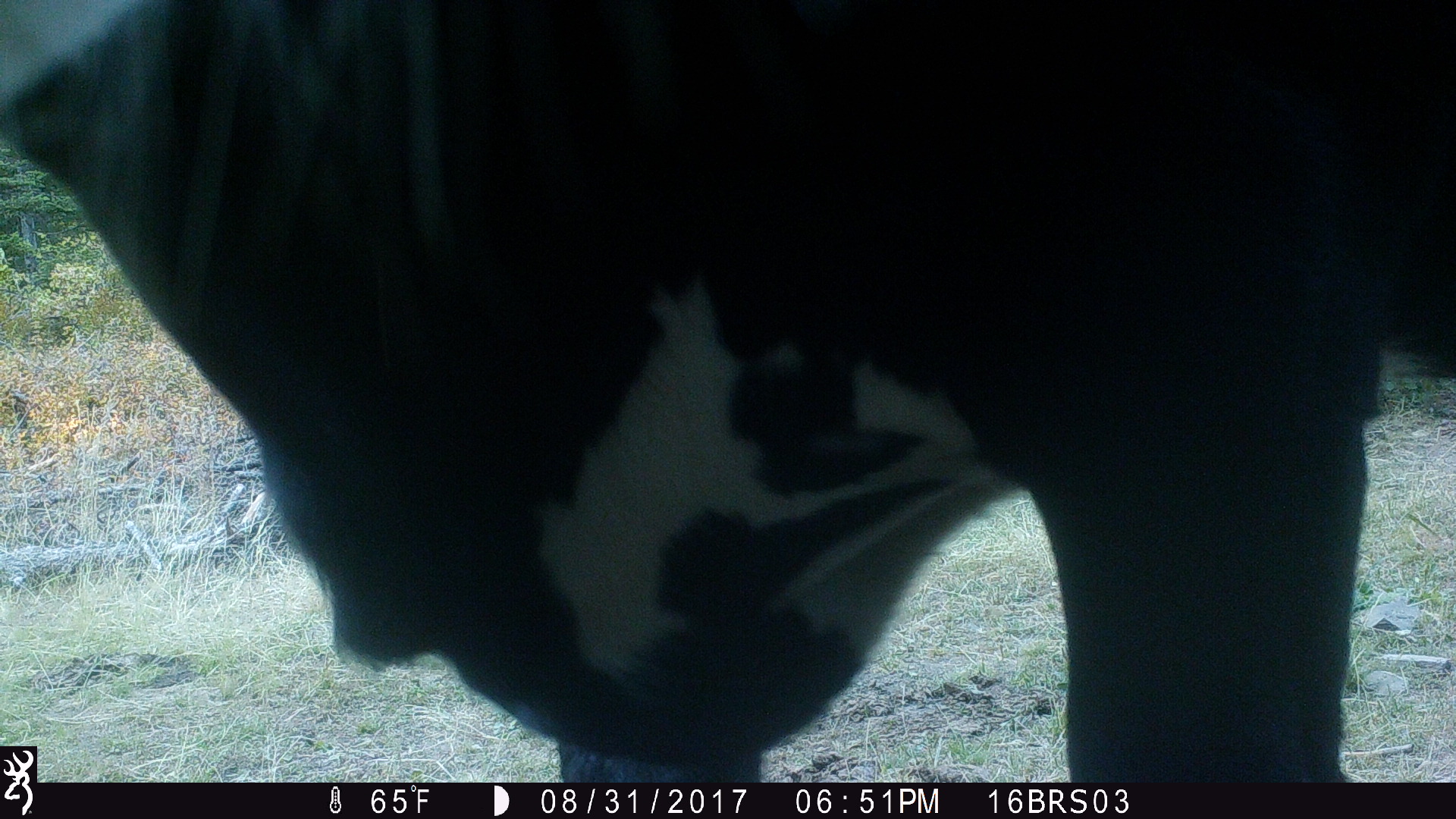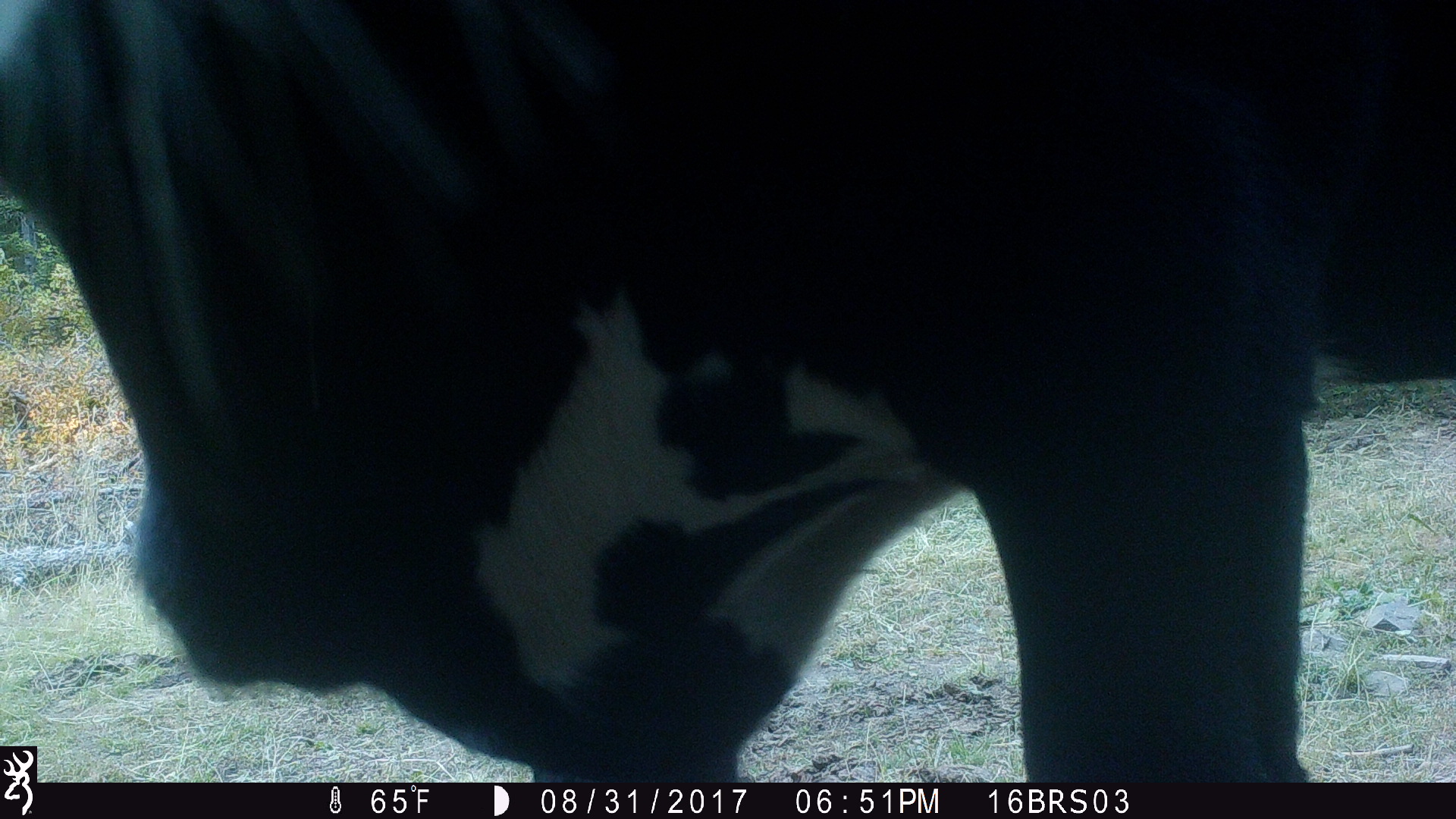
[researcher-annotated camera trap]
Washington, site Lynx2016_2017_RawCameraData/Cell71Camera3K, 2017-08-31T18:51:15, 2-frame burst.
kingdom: Animalia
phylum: Chordata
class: Mammalia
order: Artiodactyla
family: Bovidae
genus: Bos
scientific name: Bos taurus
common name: domestic cattle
Domestic cattle (Bos taurus). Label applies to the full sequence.